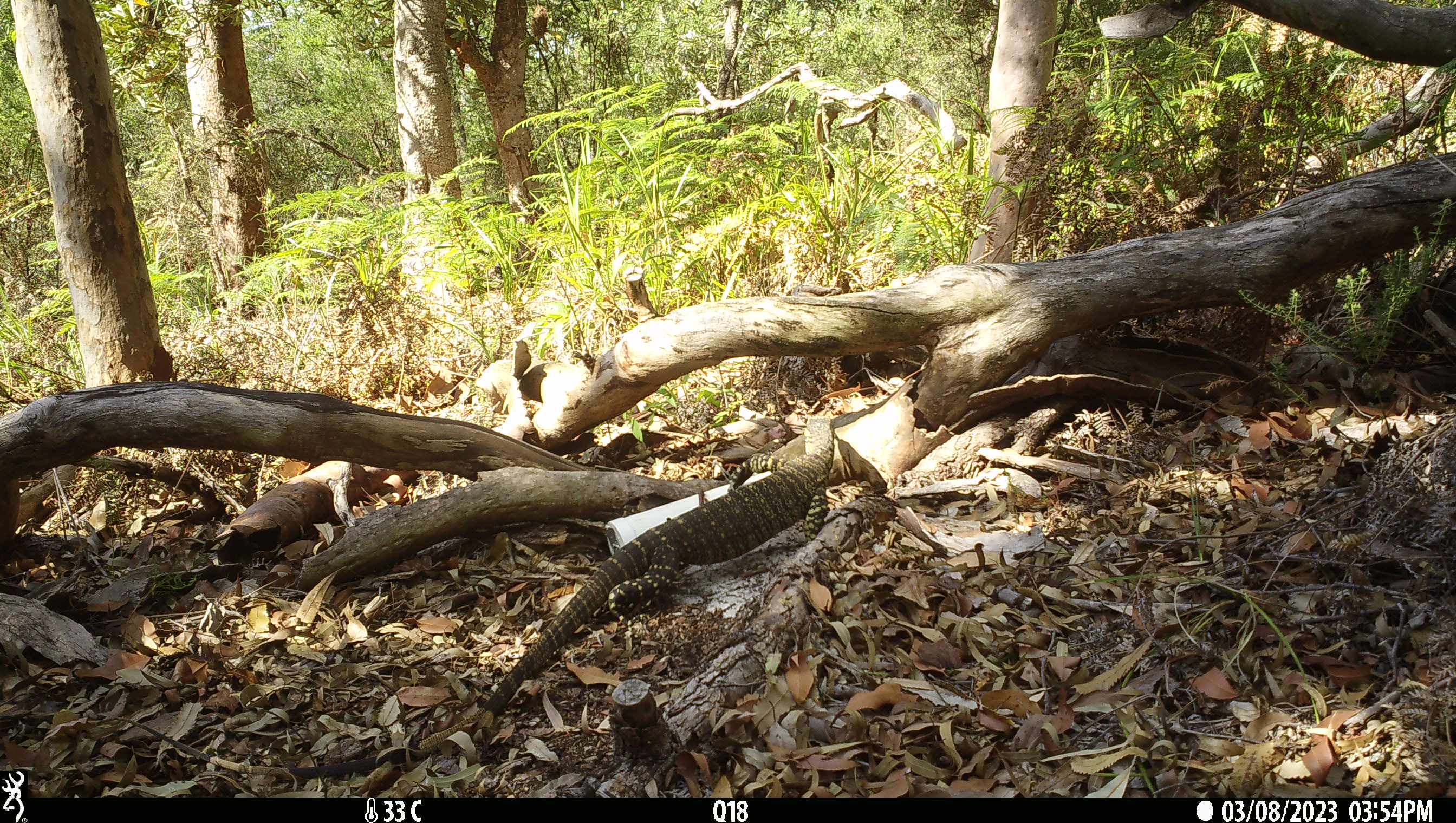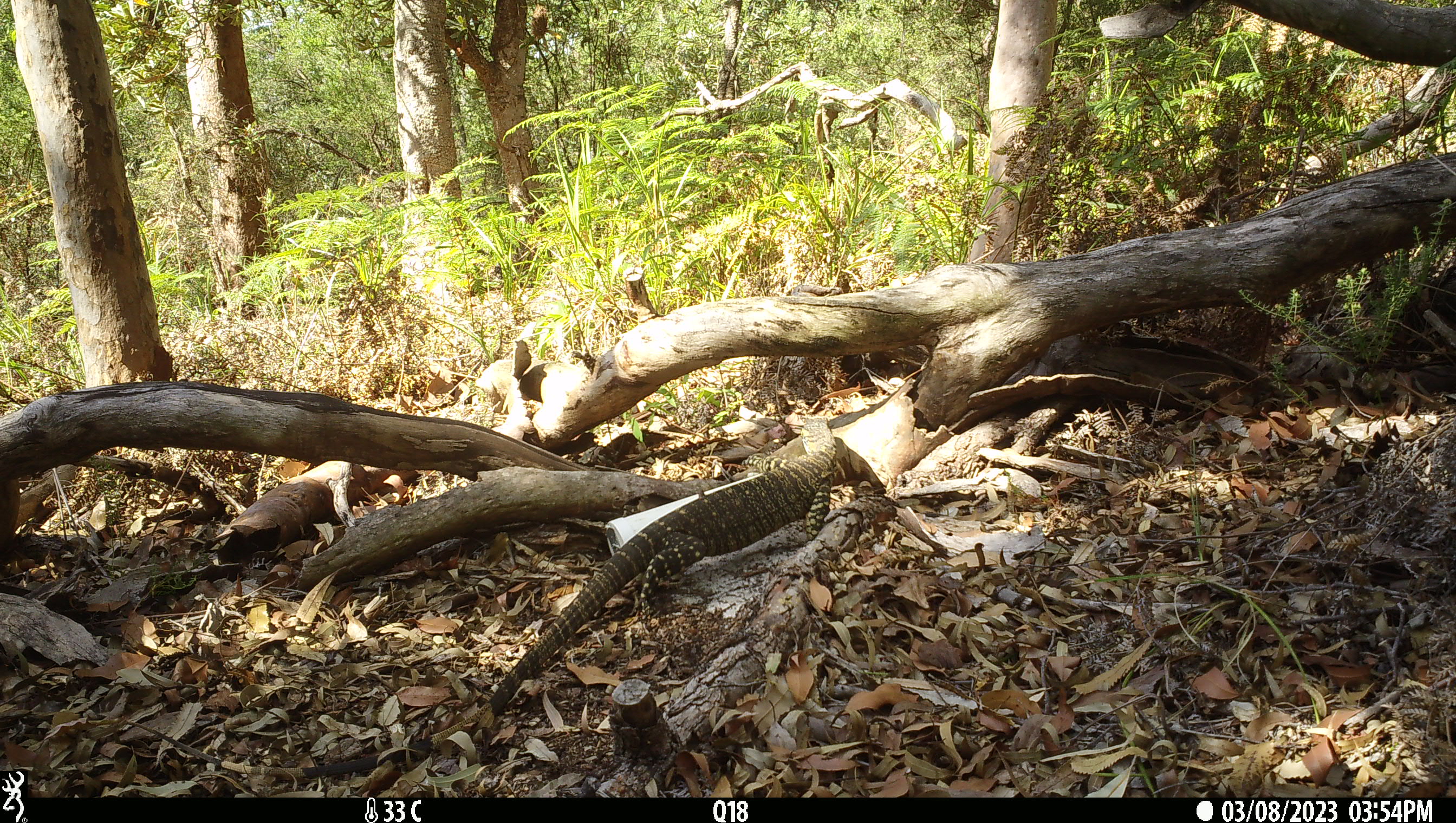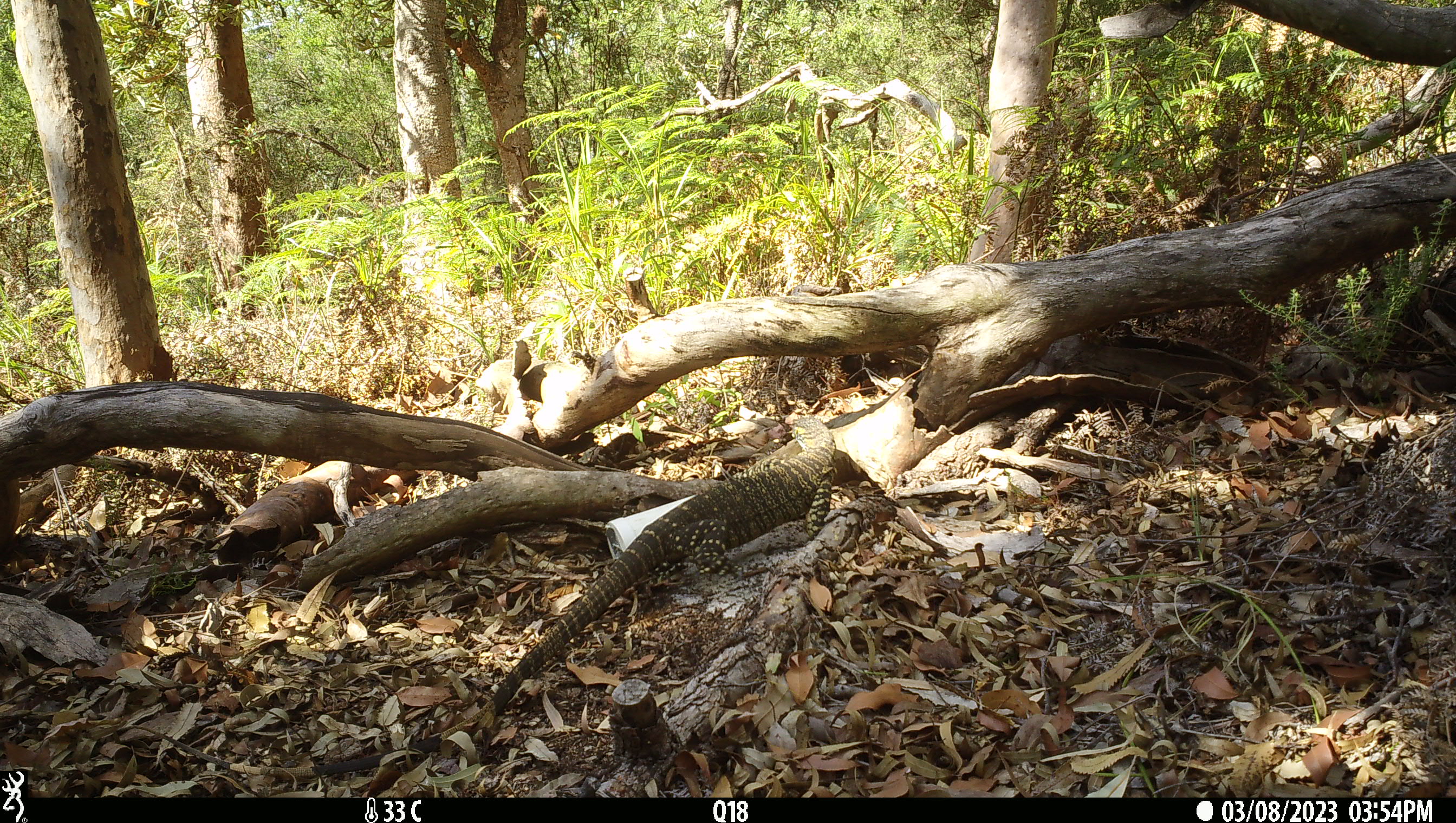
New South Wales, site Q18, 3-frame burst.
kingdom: Animalia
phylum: Chordata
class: Reptilia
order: Squamata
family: Varanidae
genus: Varanus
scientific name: Varanus varius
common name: lace monitor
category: goanna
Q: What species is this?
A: Goanna (lace monitor) (Varanus varius).